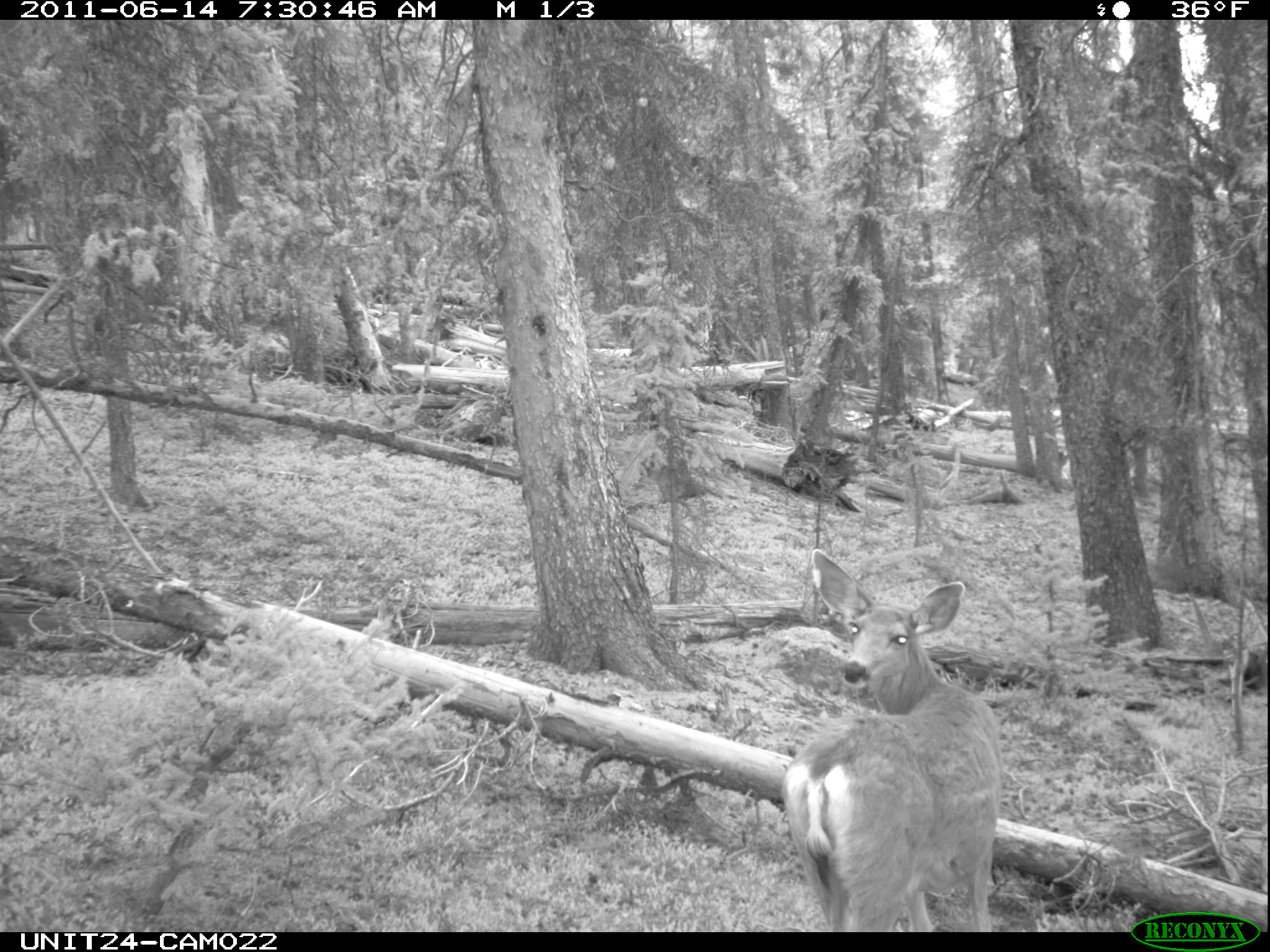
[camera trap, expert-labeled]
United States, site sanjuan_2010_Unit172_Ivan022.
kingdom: Animalia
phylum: Chordata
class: Mammalia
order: Artiodactyla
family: Cervidae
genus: Odocoileus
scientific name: Odocoileus hemionus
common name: mule deer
Odocoileus hemionus (mule deer).